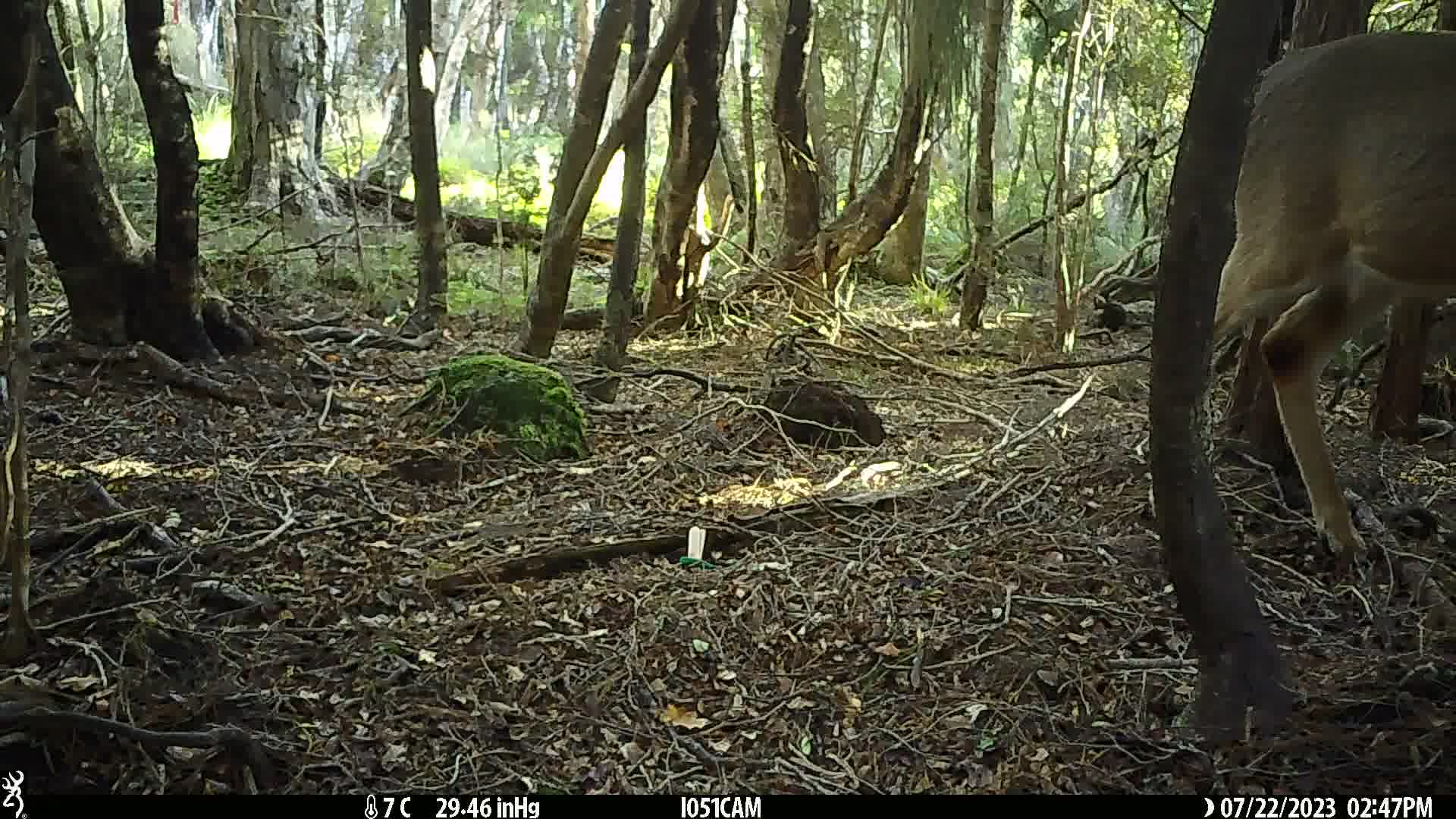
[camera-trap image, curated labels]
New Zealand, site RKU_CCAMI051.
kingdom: Animalia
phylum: Chordata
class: Mammalia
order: Artiodactyla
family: Cervidae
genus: Odocoileus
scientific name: Odocoileus virginianus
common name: white-tailed deer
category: white tailed deer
White tailed deer (white-tailed deer) (Odocoileus virginianus).